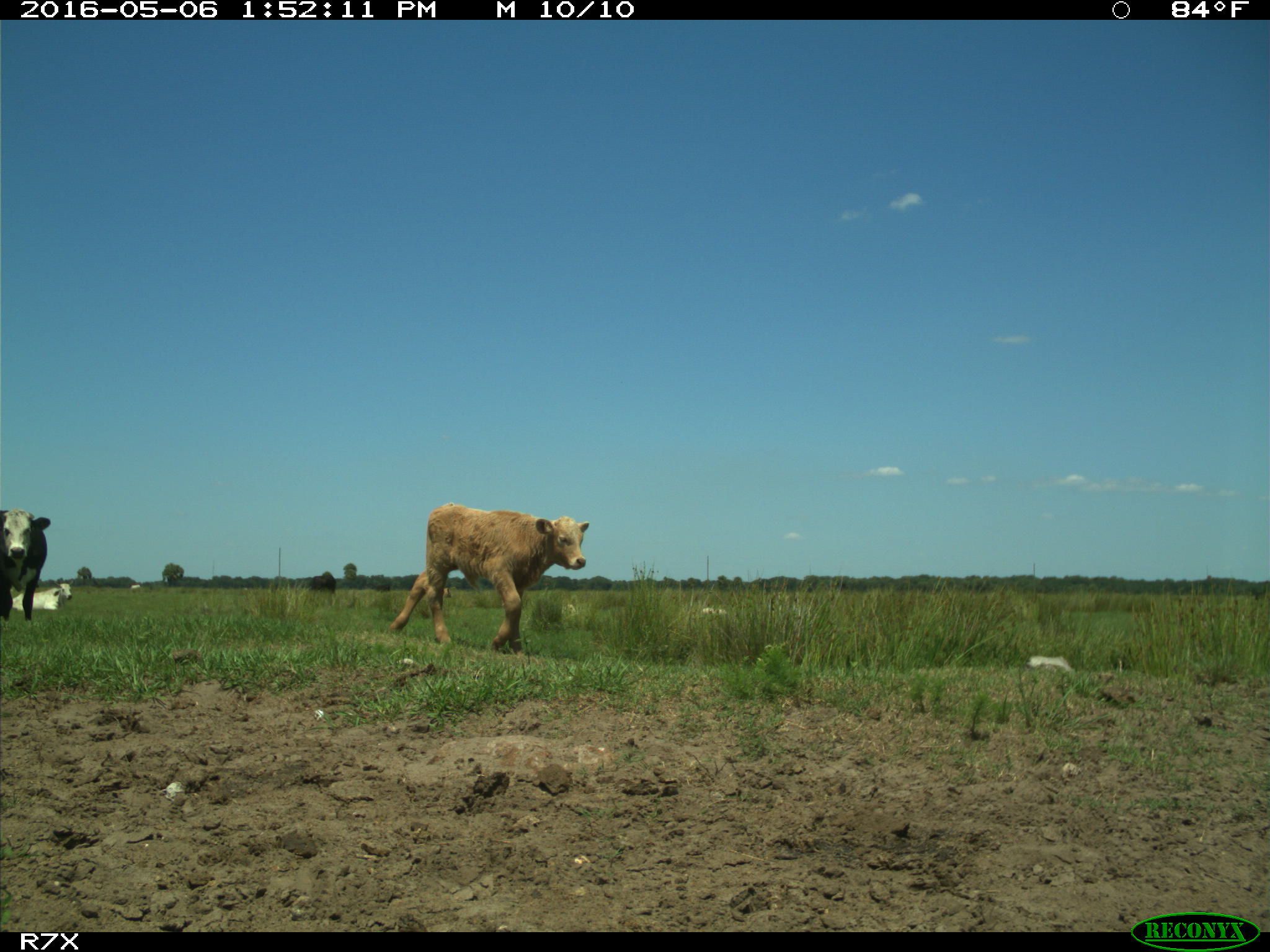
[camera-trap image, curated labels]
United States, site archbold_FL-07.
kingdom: Animalia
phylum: Chordata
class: Mammalia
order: Artiodactyla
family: Bovidae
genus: Bos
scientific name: Bos taurus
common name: domestic cow